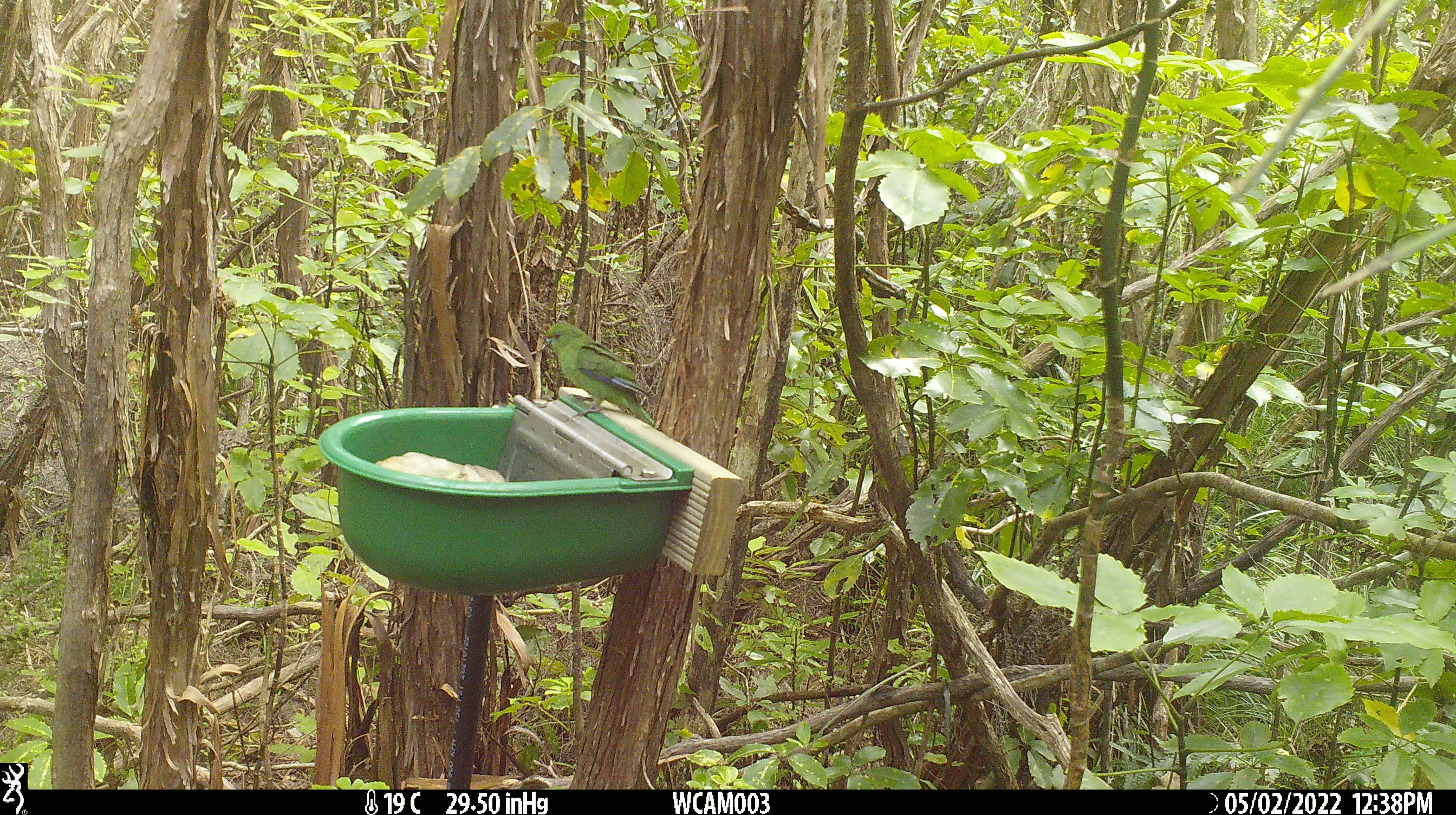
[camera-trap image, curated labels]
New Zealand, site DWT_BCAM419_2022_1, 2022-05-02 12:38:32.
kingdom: Animalia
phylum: Chordata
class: Aves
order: Psittaciformes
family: Psittaculidae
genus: Cyanoramphus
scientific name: Cyanoramphus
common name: parakeet